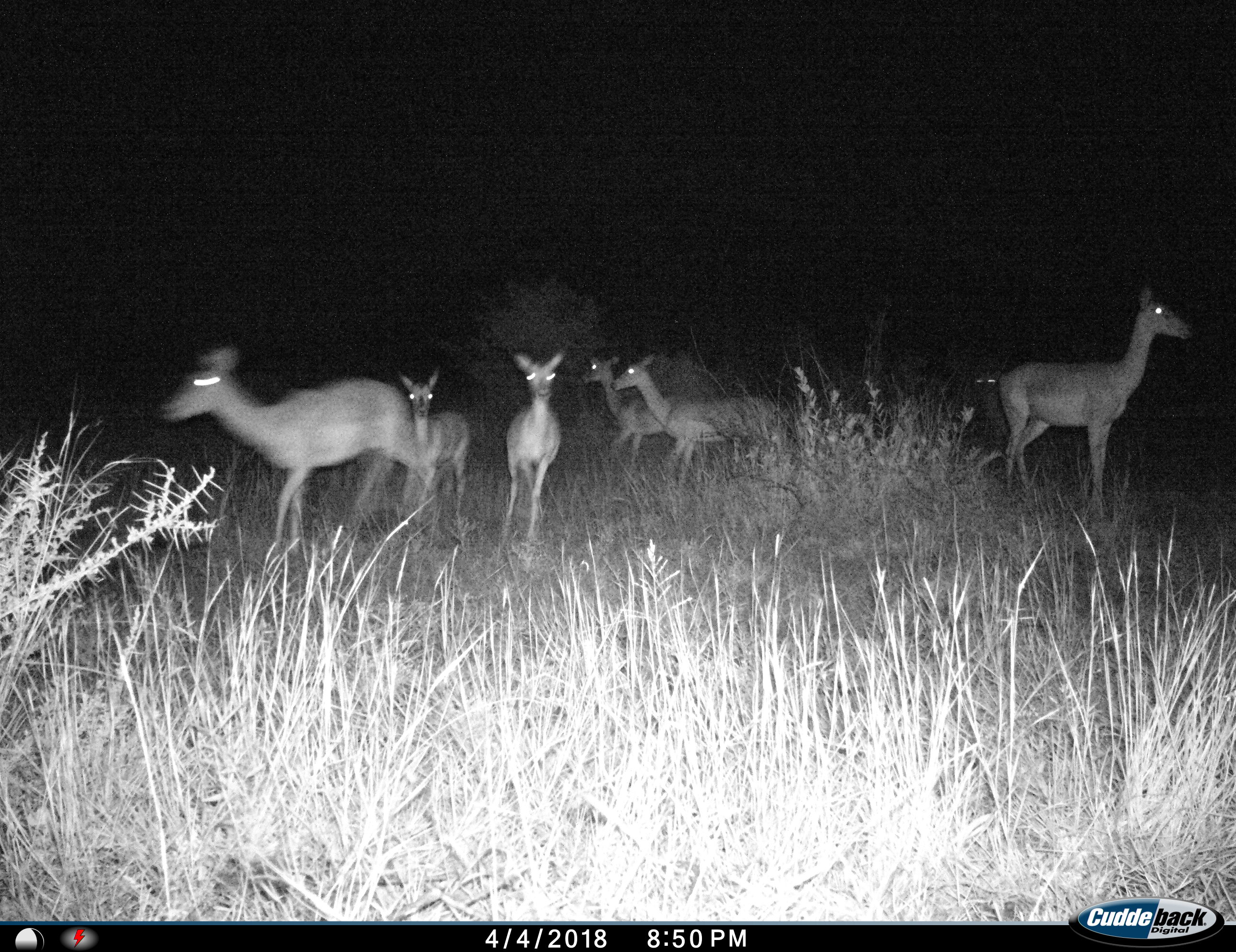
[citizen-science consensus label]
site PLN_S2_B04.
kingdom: Animalia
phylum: Chordata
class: Mammalia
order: Artiodactyla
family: Bovidae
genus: Aepyceros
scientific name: Aepyceros melampus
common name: impala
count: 7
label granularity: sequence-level